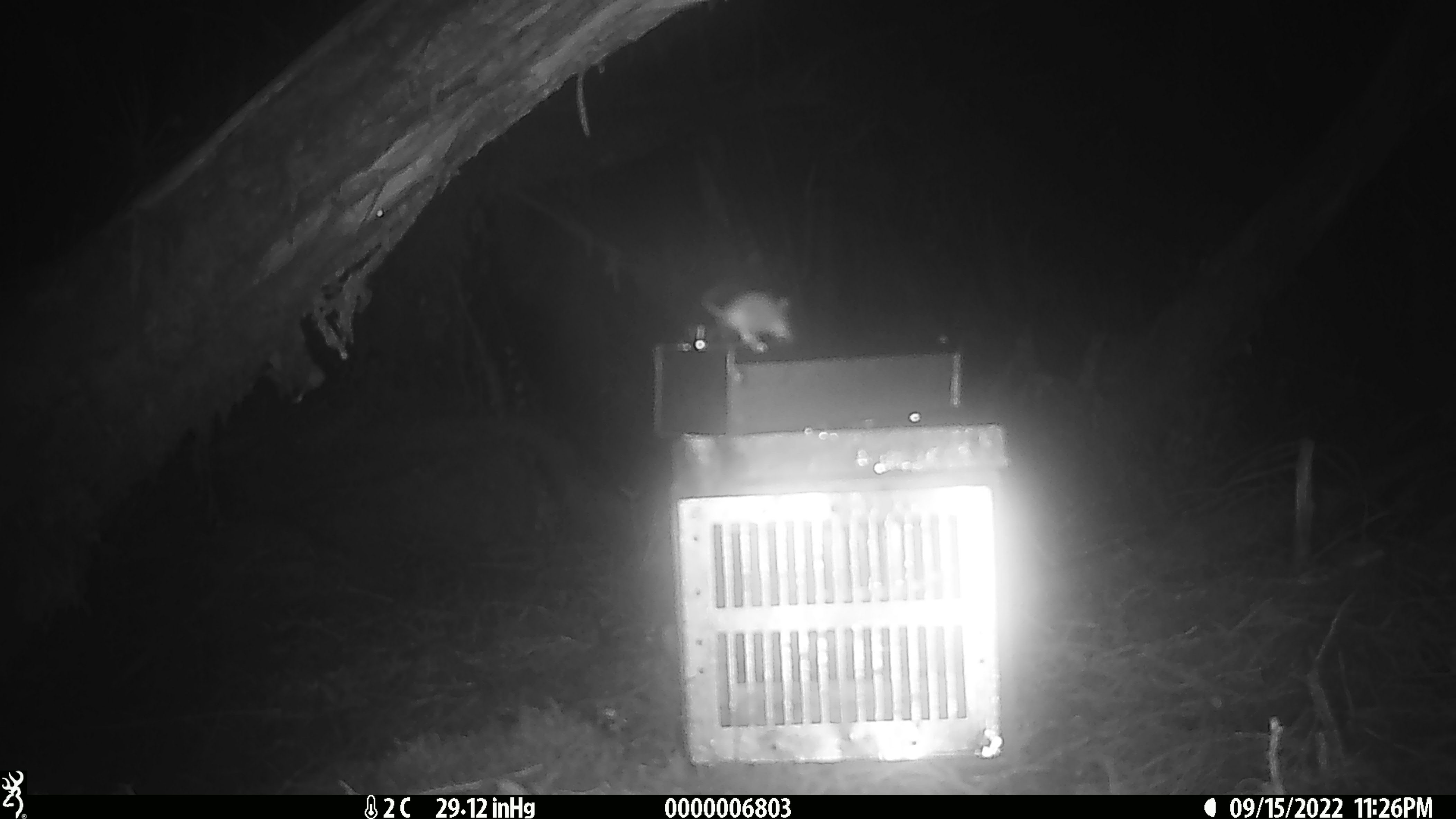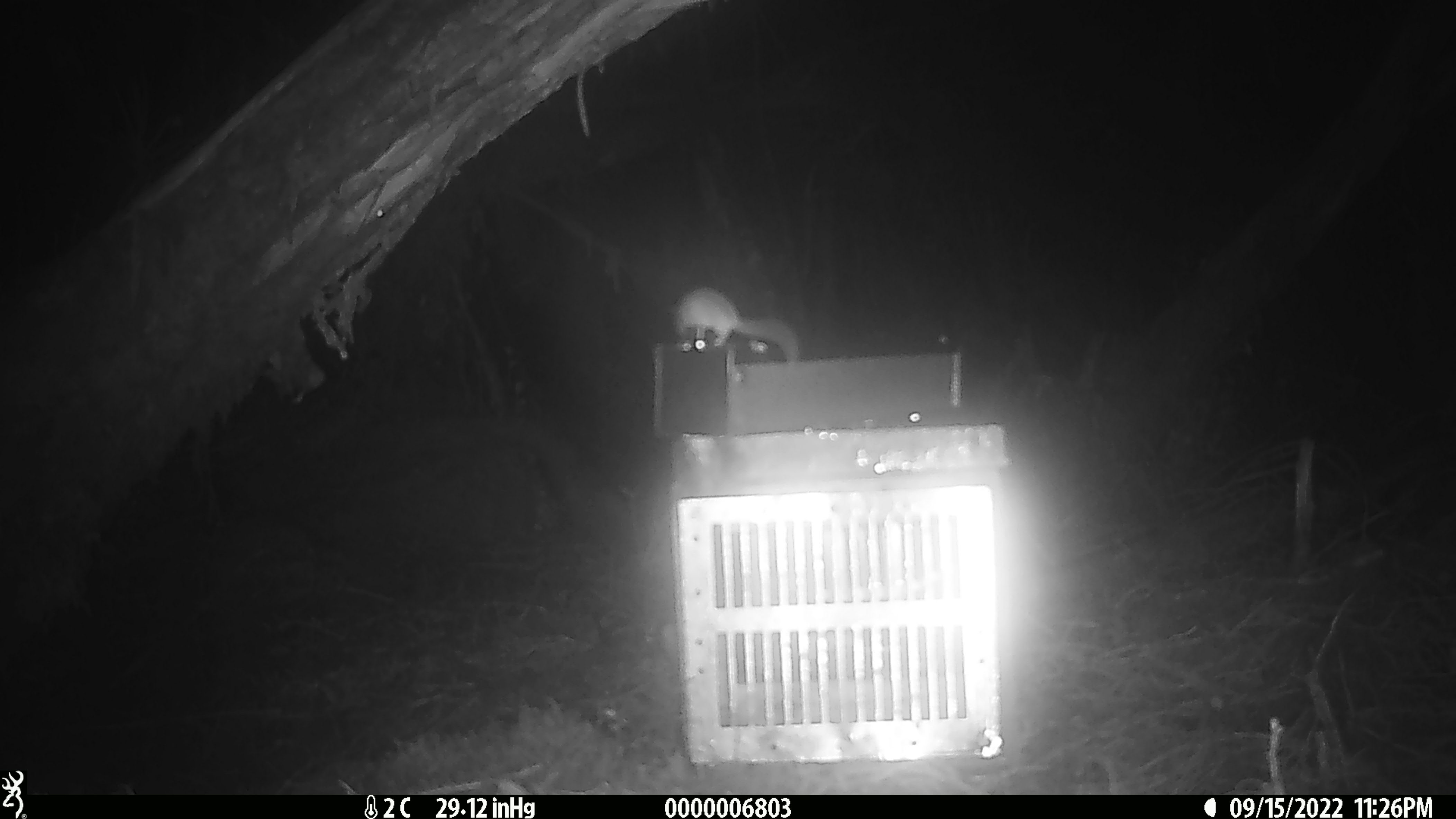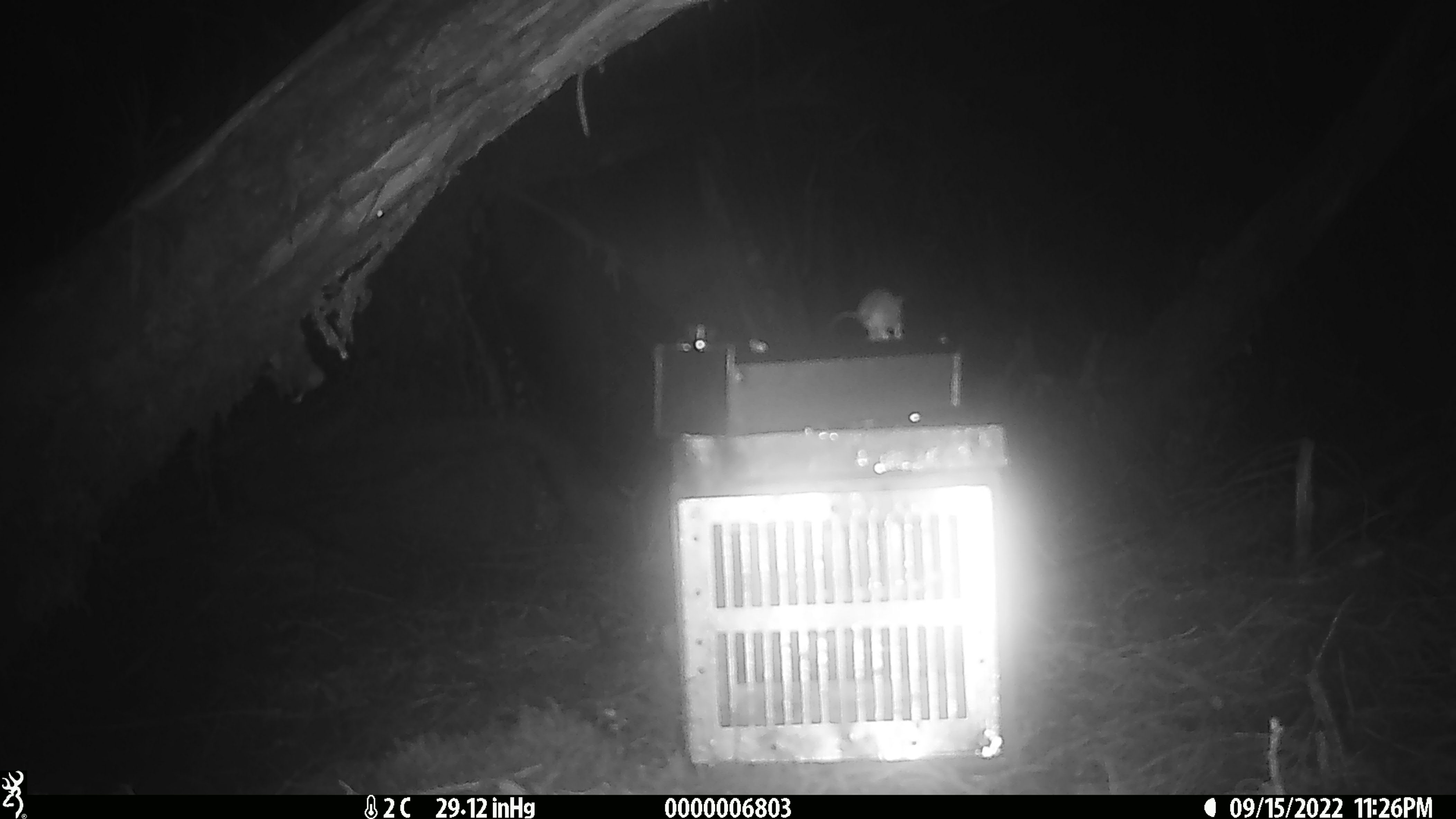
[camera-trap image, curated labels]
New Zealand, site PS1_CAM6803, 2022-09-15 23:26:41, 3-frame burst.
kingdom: Animalia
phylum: Chordata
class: Mammalia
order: Rodentia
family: Muridae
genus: Mus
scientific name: Mus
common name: mouse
Mouse (Mus).